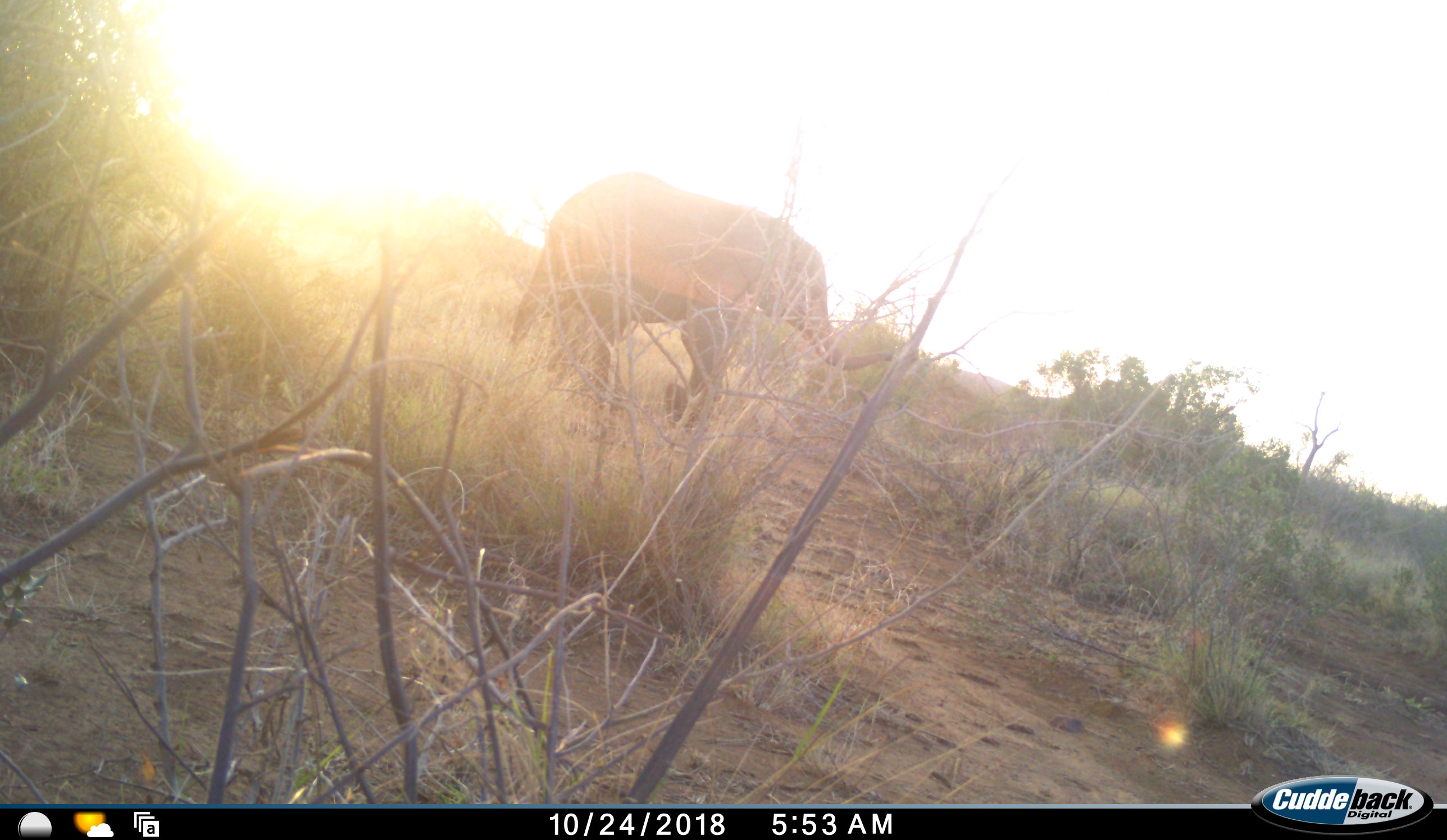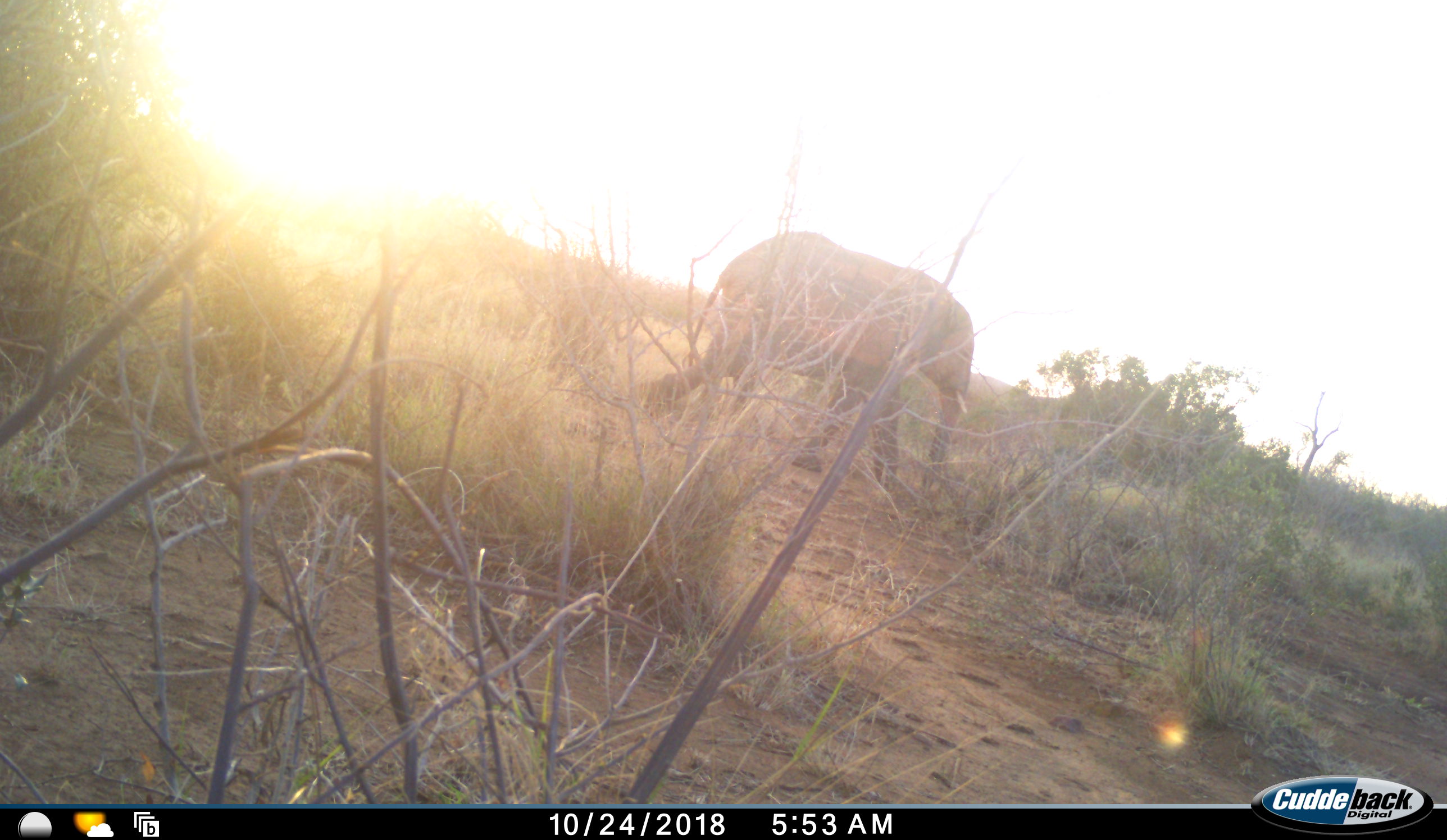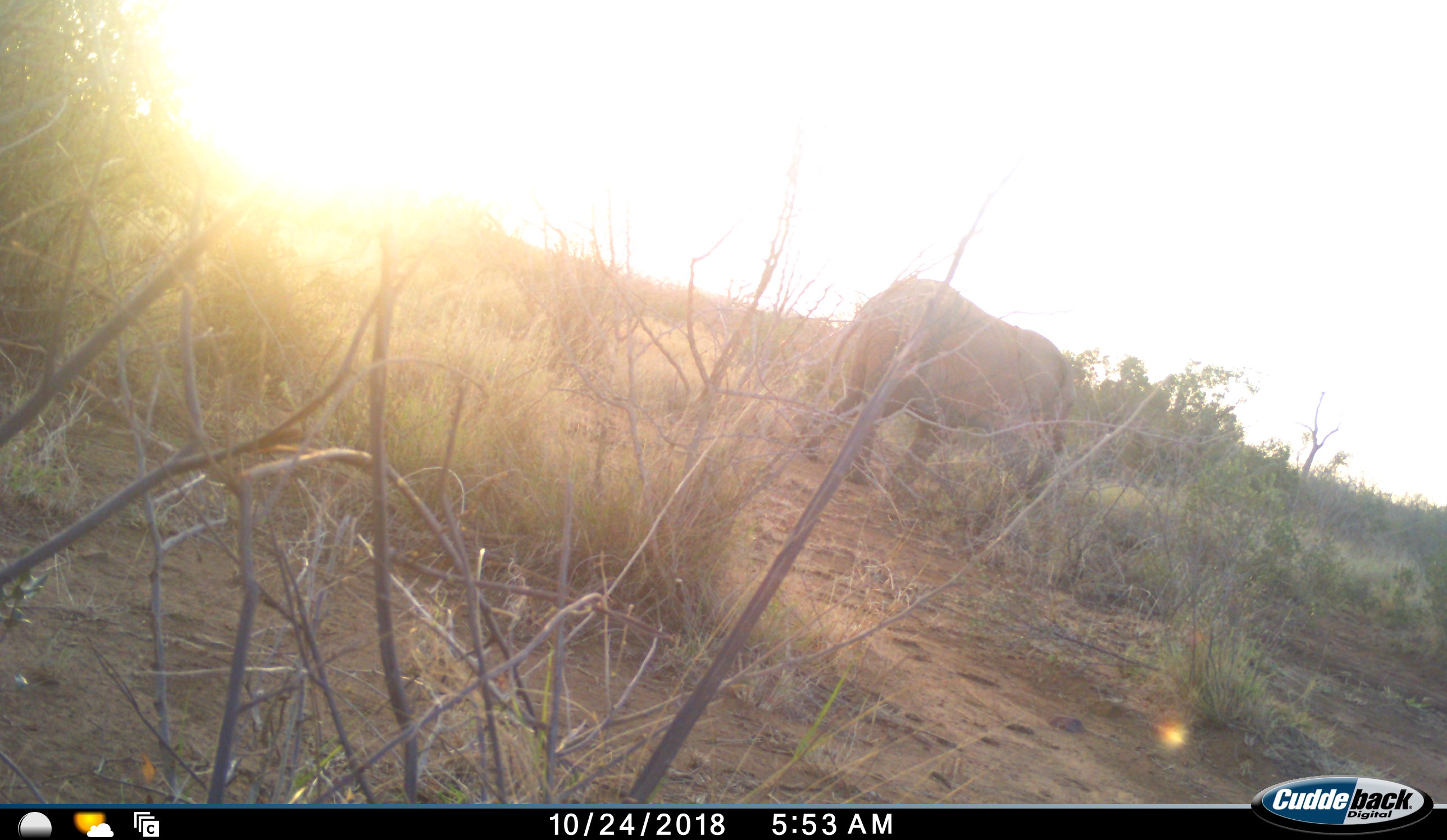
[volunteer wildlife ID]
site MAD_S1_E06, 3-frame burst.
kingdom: Animalia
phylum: Chordata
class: Mammalia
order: Proboscidea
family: Elephantidae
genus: Loxodonta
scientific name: Loxodonta africana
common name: african bush elephant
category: elephant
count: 1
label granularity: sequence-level